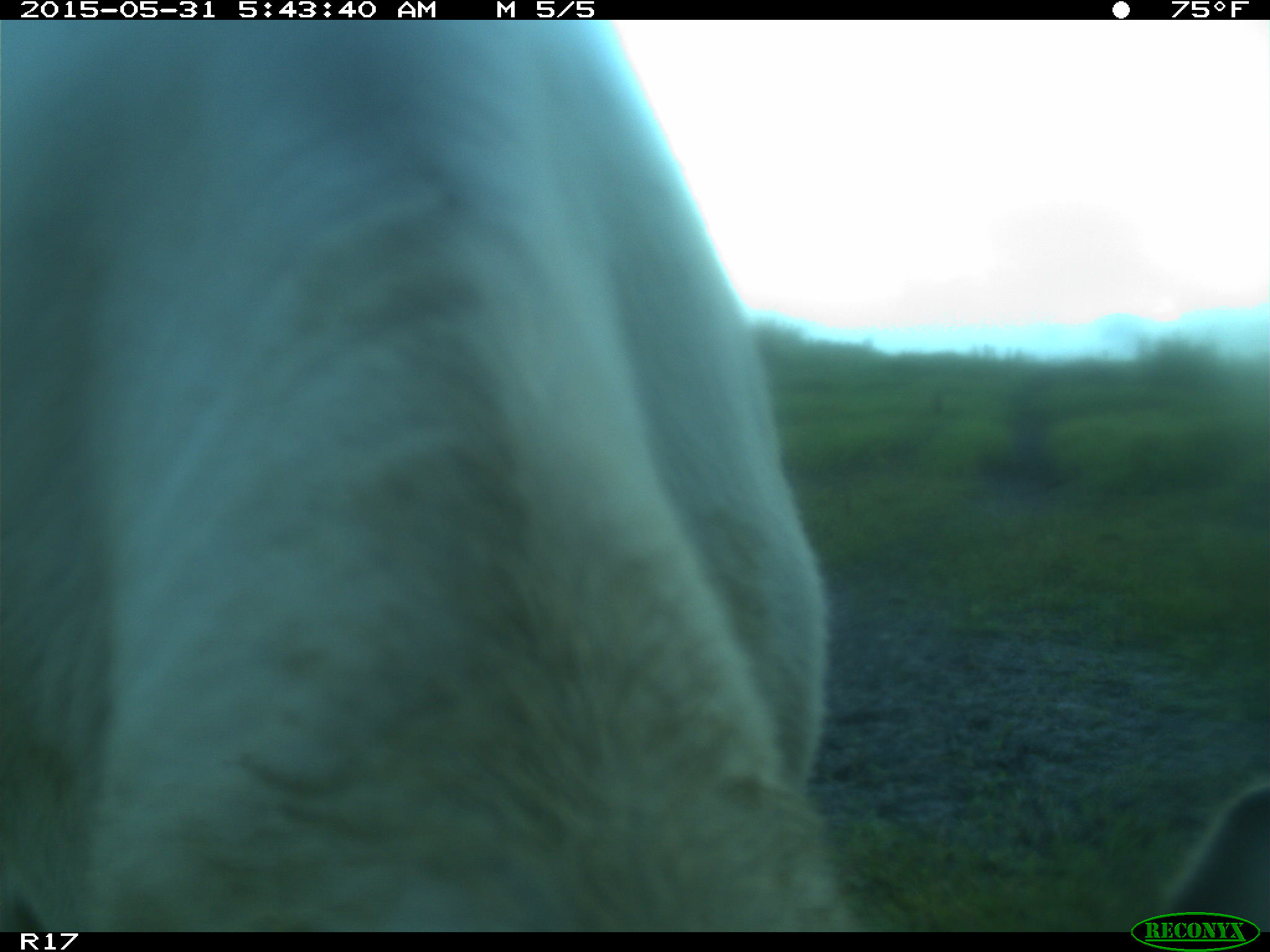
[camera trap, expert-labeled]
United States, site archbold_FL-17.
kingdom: Animalia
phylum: Chordata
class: Mammalia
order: Artiodactyla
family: Bovidae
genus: Bos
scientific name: Bos taurus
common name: domestic cow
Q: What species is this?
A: Bos taurus (domestic cow).